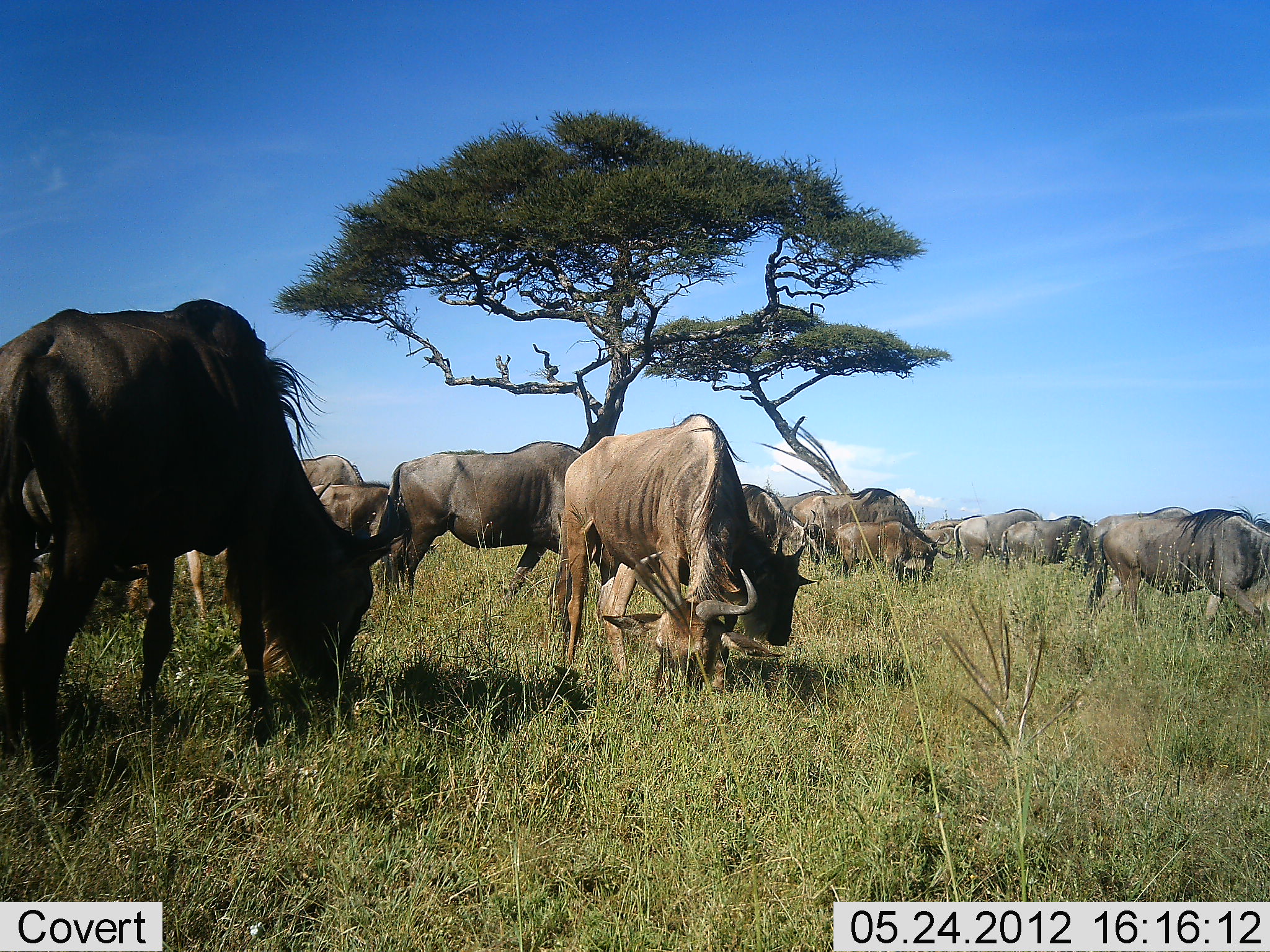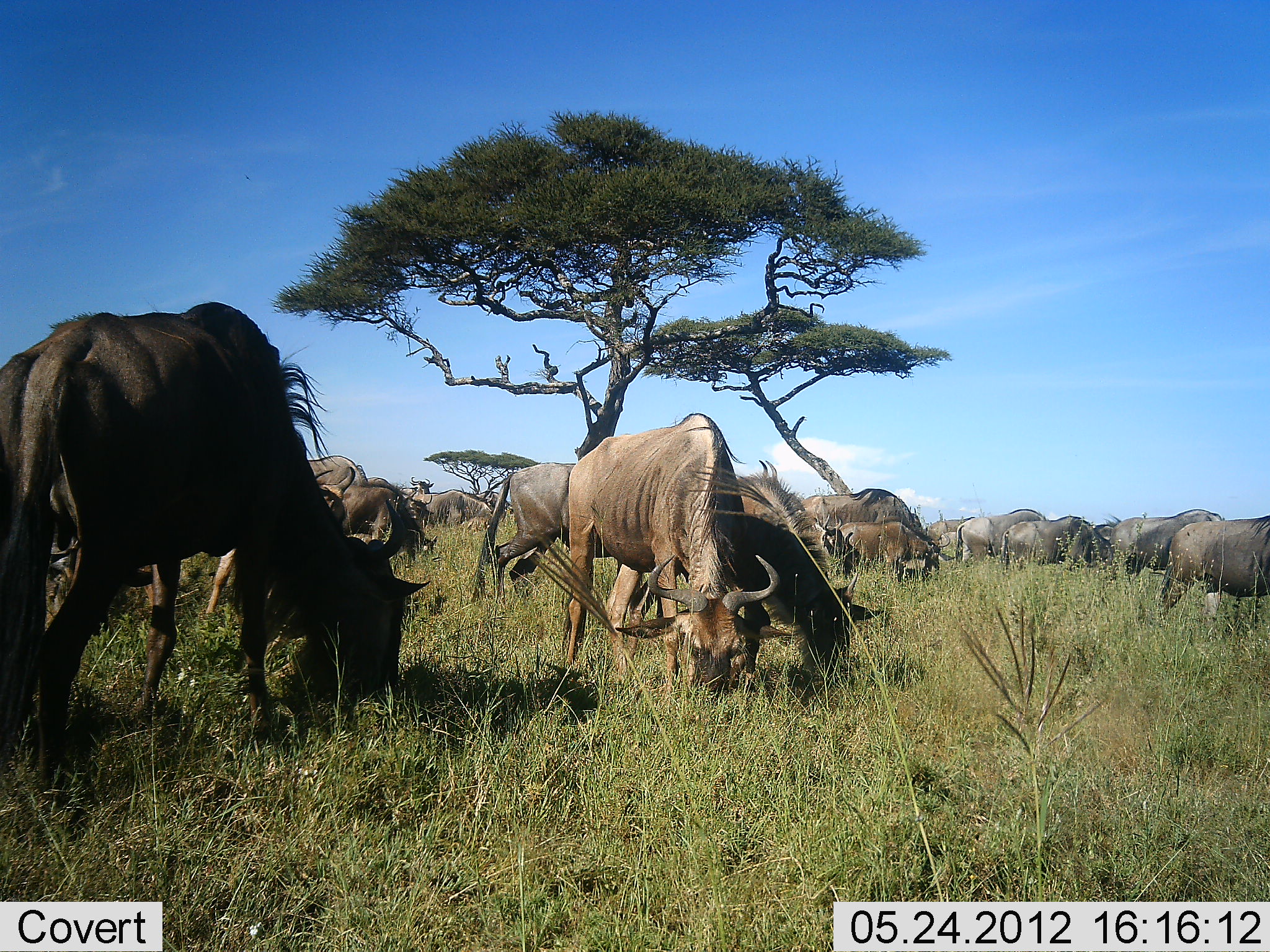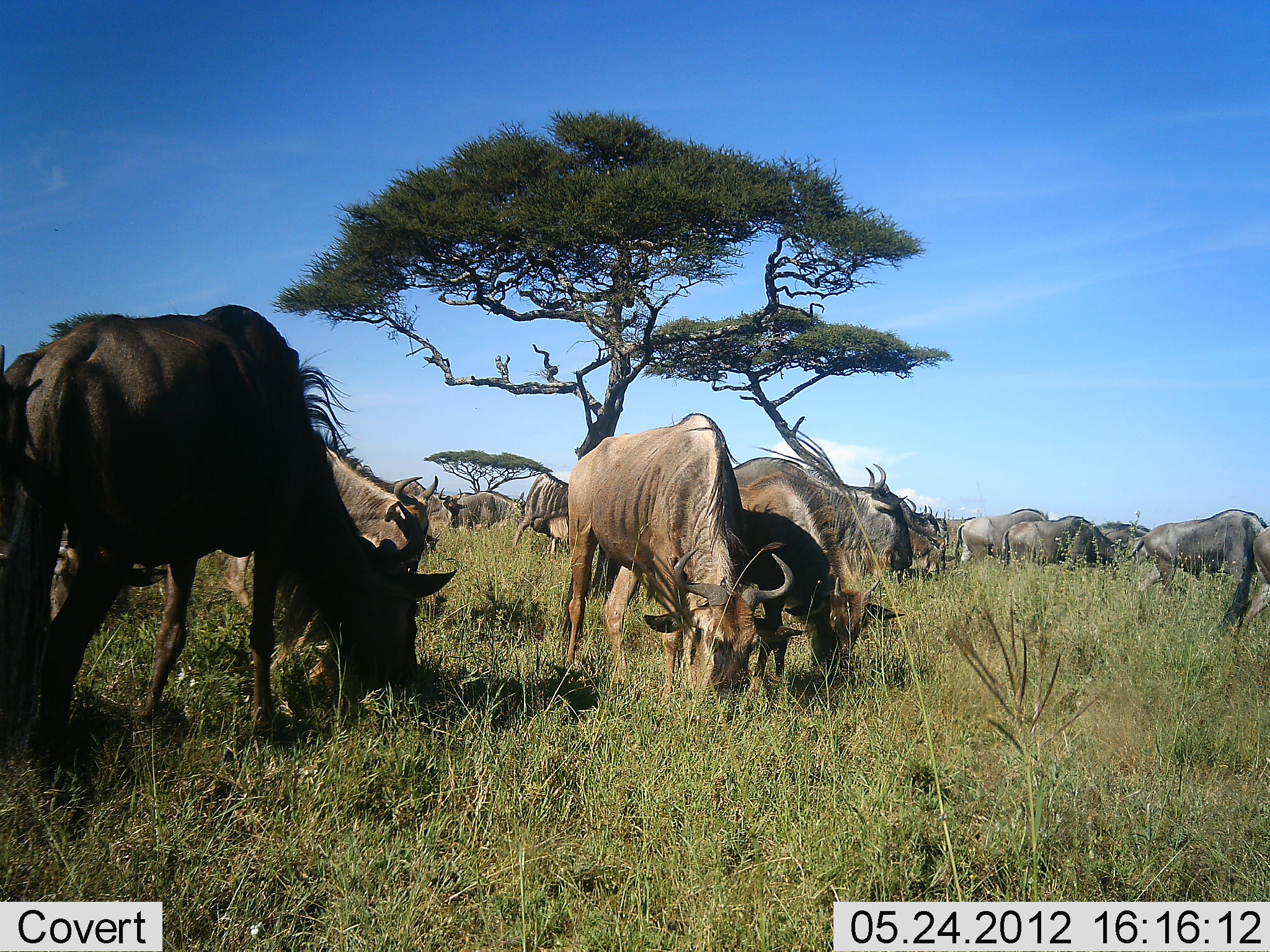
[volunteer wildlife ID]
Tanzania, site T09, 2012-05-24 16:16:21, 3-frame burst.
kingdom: Animalia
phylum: Chordata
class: Mammalia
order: Artiodactyla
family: Bovidae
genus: Connochaetes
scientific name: Connochaetes taurinus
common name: blue wildebeest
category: wildebeest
Wildebeest (blue wildebeest) (Connochaetes taurinus), count 11-50. Behavior (volunteer vote fractions): standing 30%, resting 0%, moving 40%, interacting 0%. Young present (vote fraction): 20%. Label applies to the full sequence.